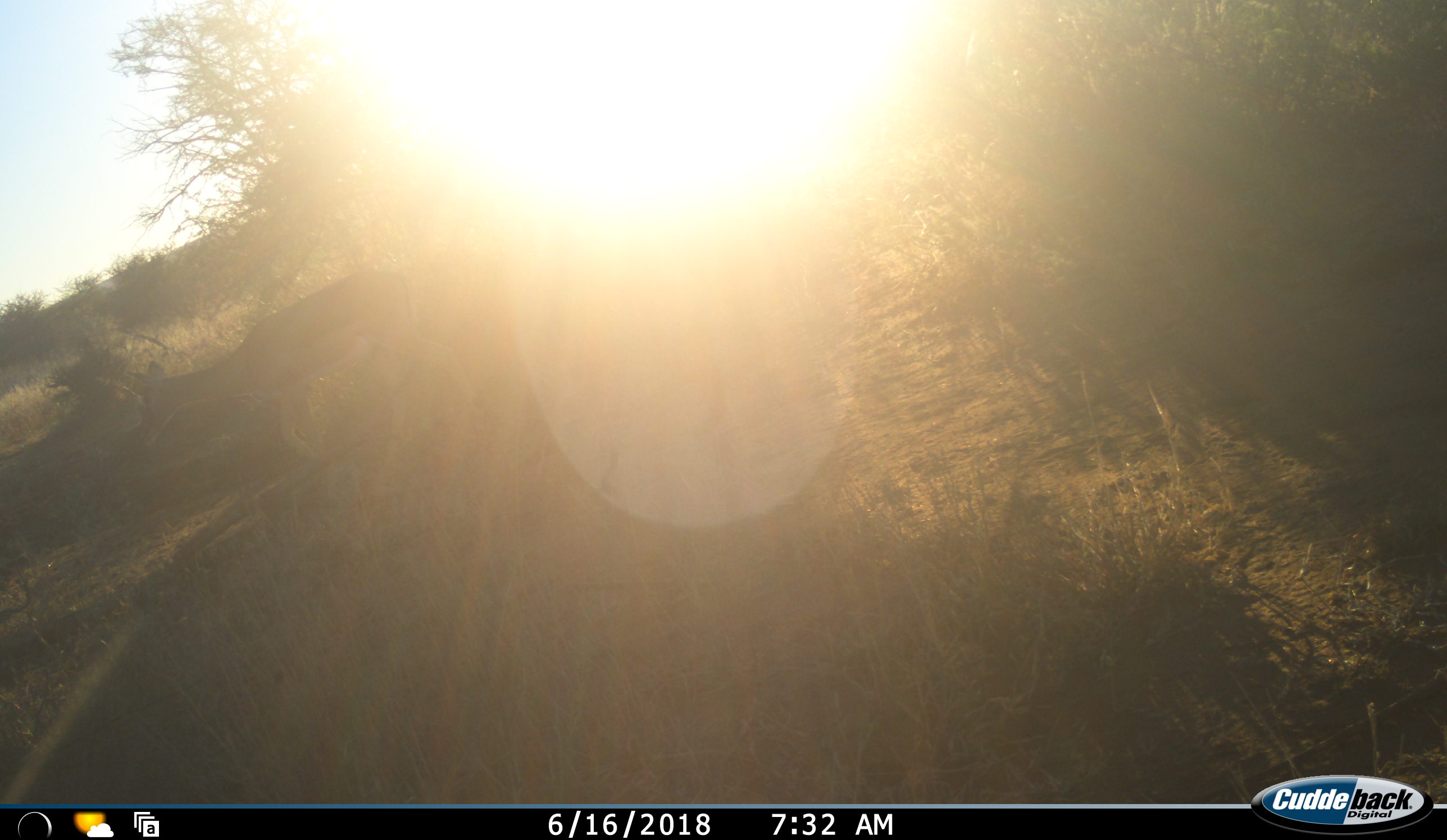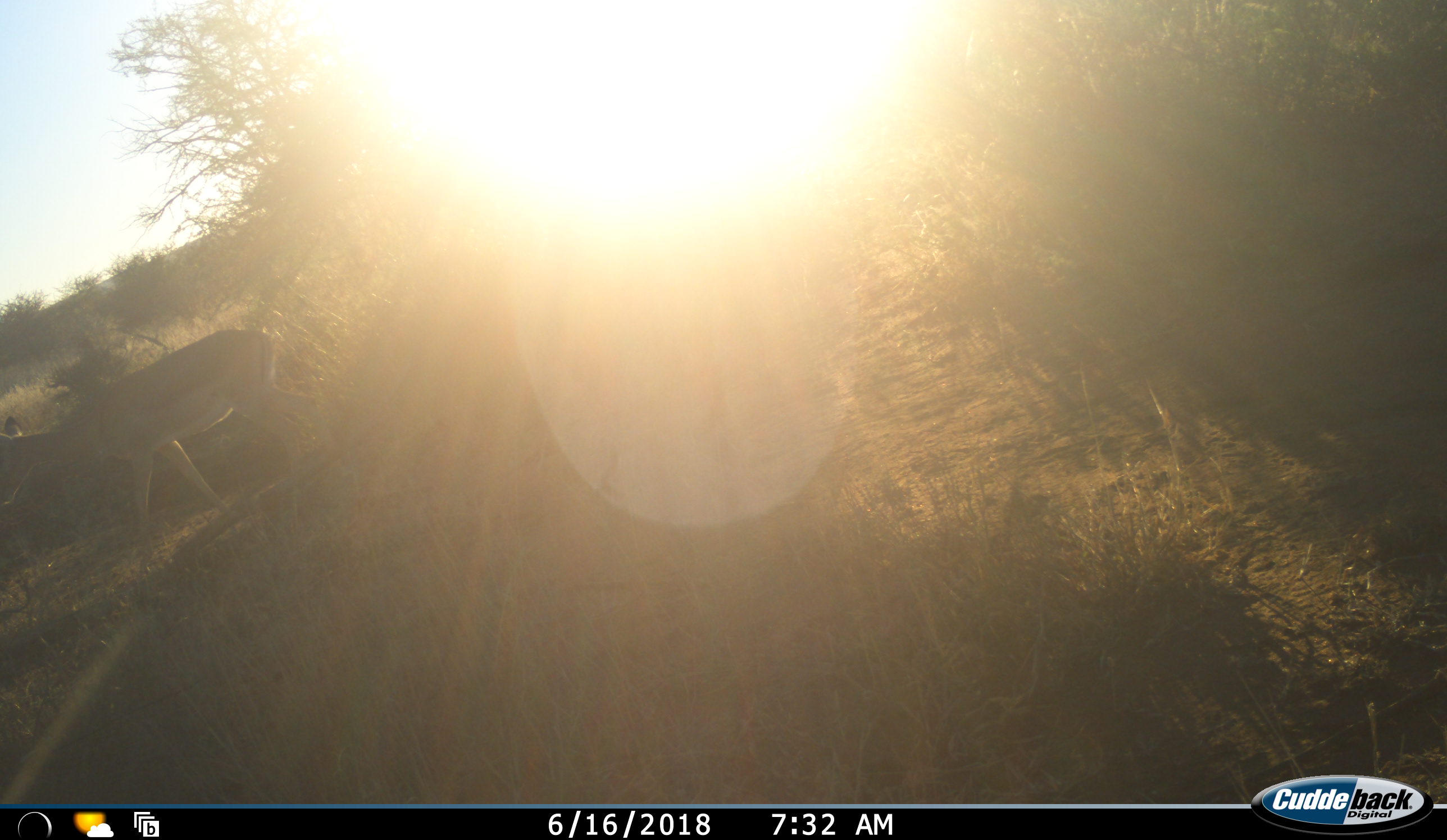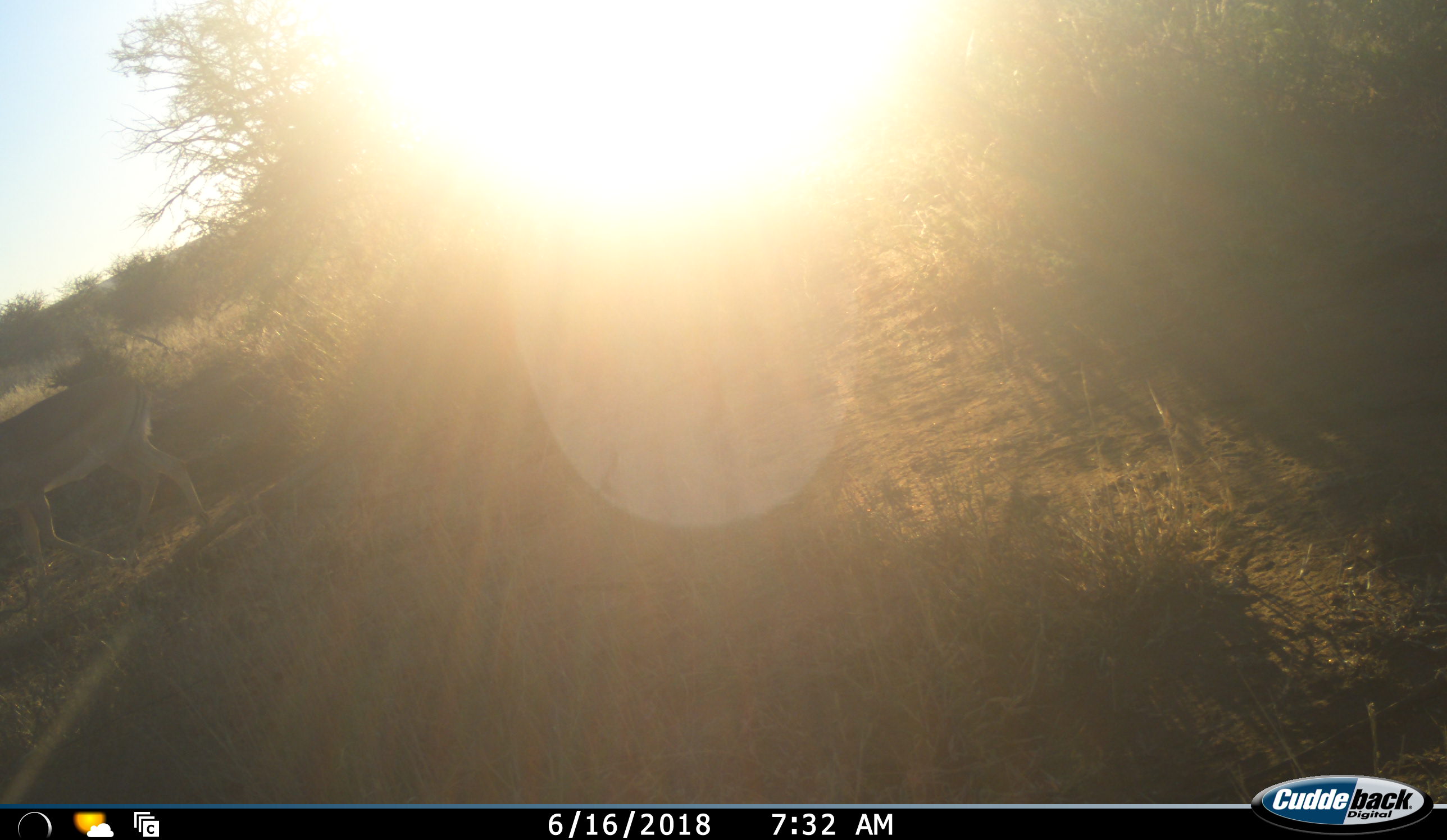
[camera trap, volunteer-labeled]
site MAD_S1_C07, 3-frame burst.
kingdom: Animalia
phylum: Chordata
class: Mammalia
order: Artiodactyla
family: Bovidae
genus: Aepyceros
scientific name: Aepyceros melampus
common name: impala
Impala (Aepyceros melampus), count 1. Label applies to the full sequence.